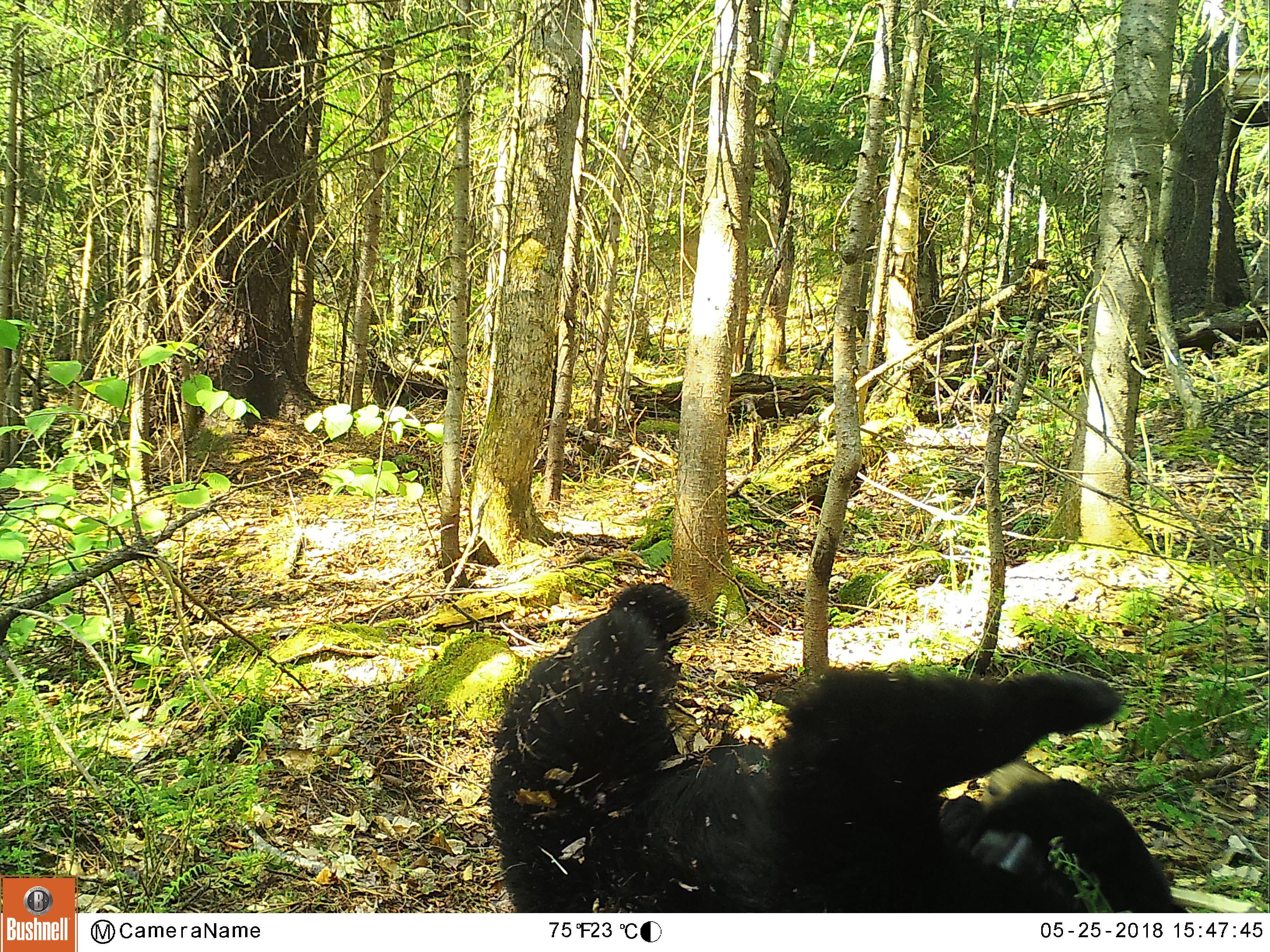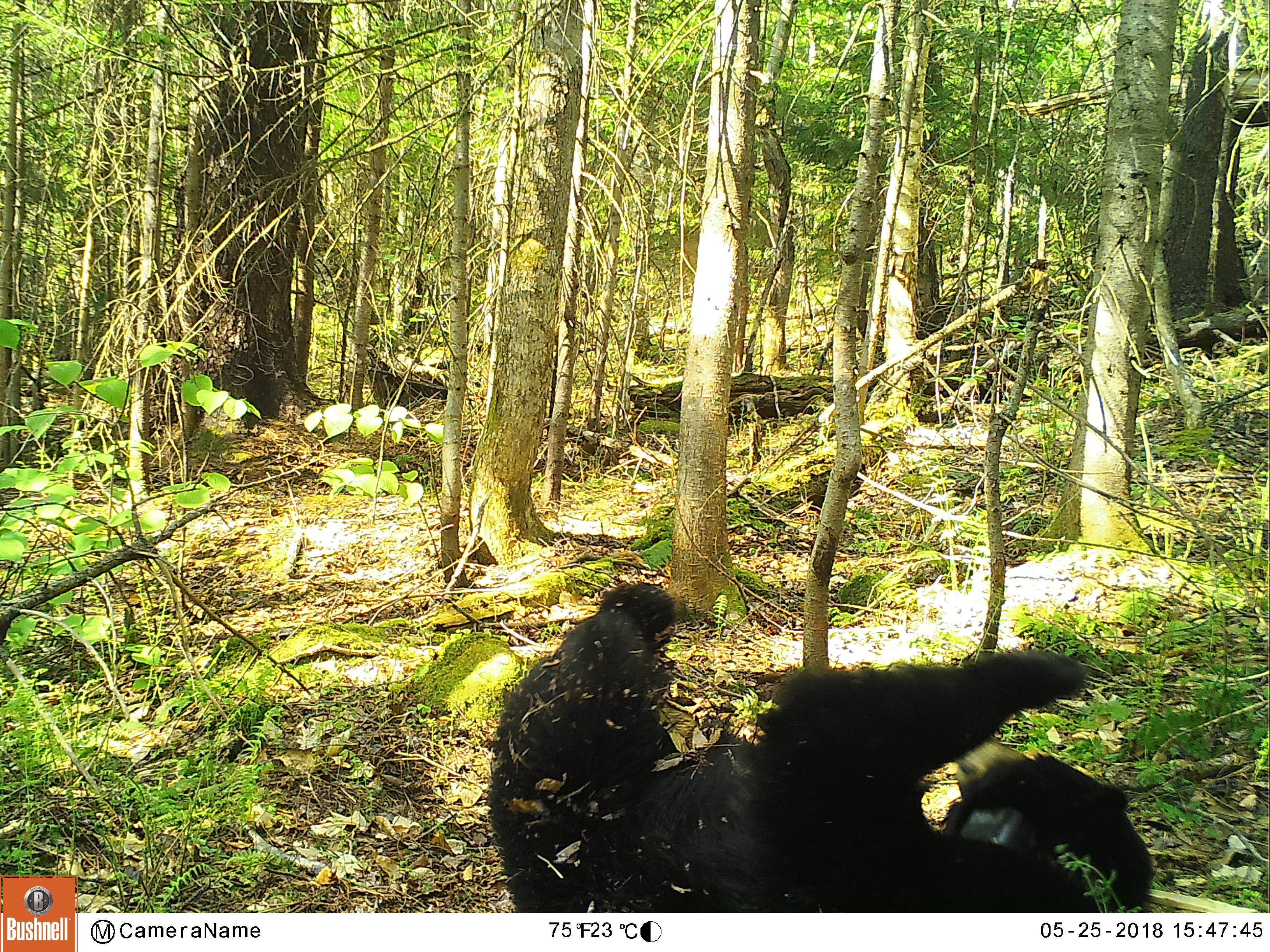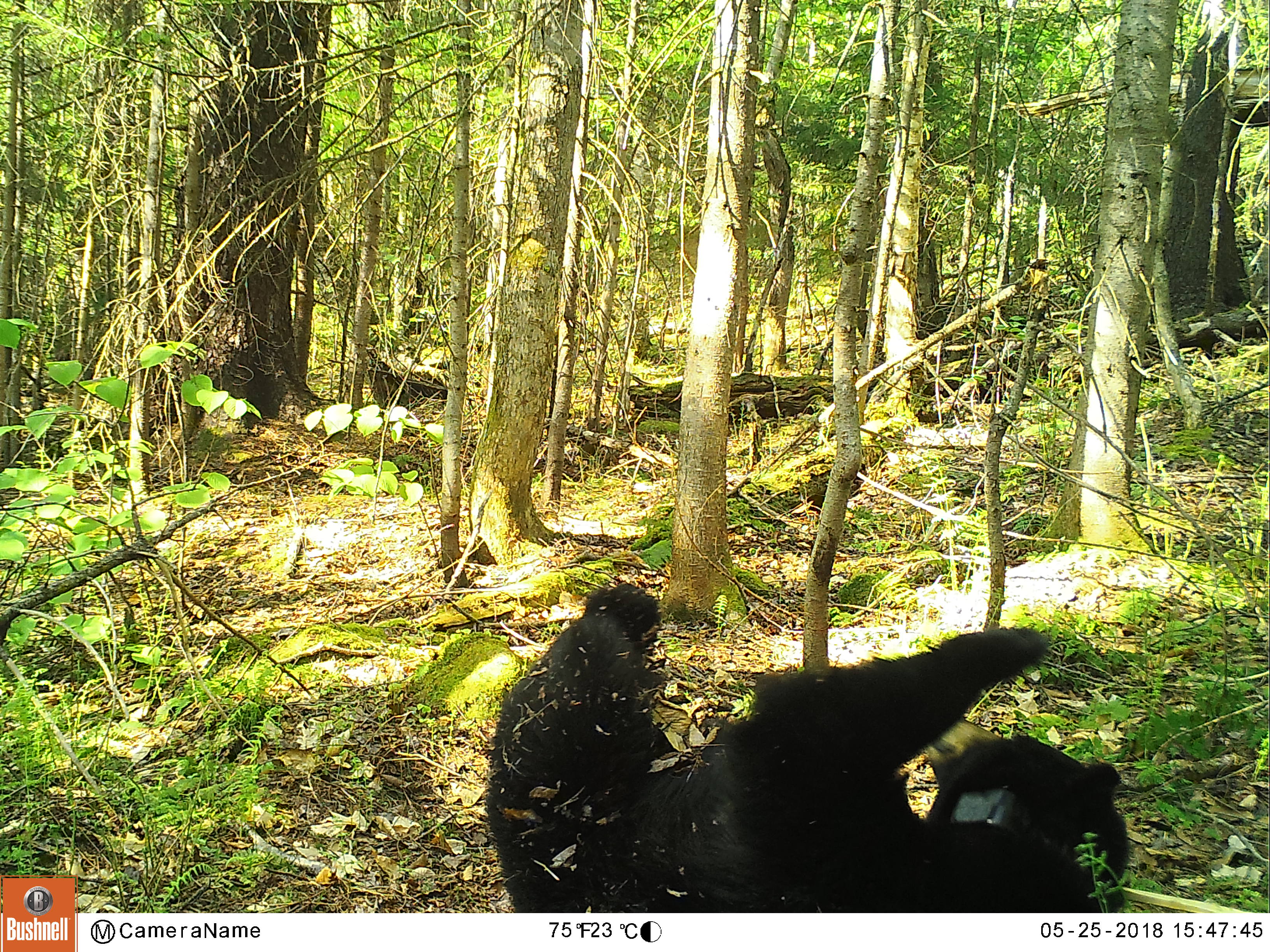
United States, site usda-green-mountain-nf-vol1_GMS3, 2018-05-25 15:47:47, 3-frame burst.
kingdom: Animalia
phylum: Chordata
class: Mammalia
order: Carnivora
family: Ursidae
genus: Ursus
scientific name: Ursus americanus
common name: black bear